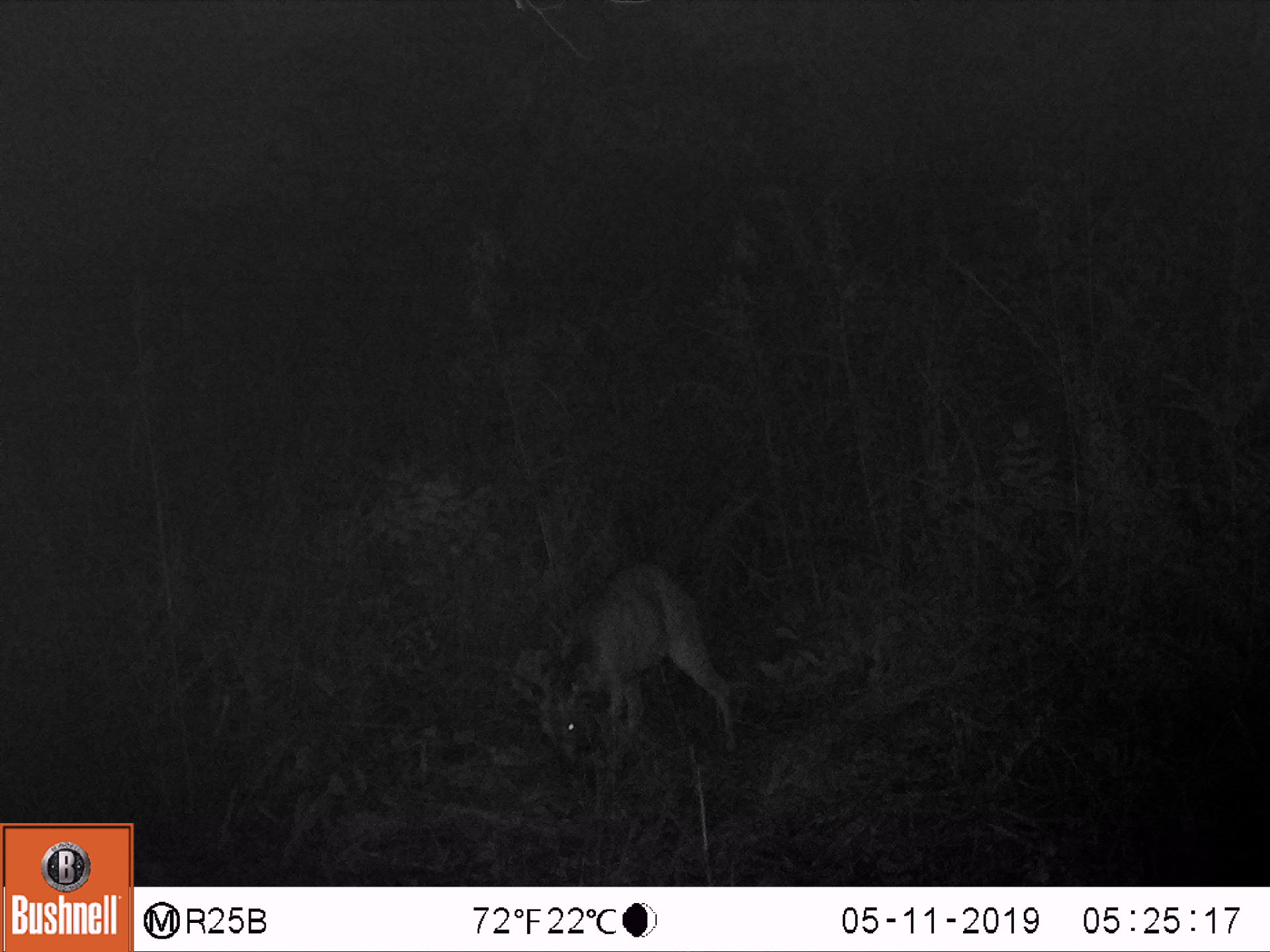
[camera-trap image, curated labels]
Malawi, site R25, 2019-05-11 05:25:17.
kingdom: Animalia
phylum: Chordata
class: Mammalia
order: Artiodactyla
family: Bovidae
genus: Tragelaphus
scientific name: Tragelaphus sylvaticus sylvaticus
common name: cape bushbuck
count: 1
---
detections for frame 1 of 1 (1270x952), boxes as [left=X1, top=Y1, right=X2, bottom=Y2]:
cape bushbuck: [left=497, top=563, right=734, bottom=773]